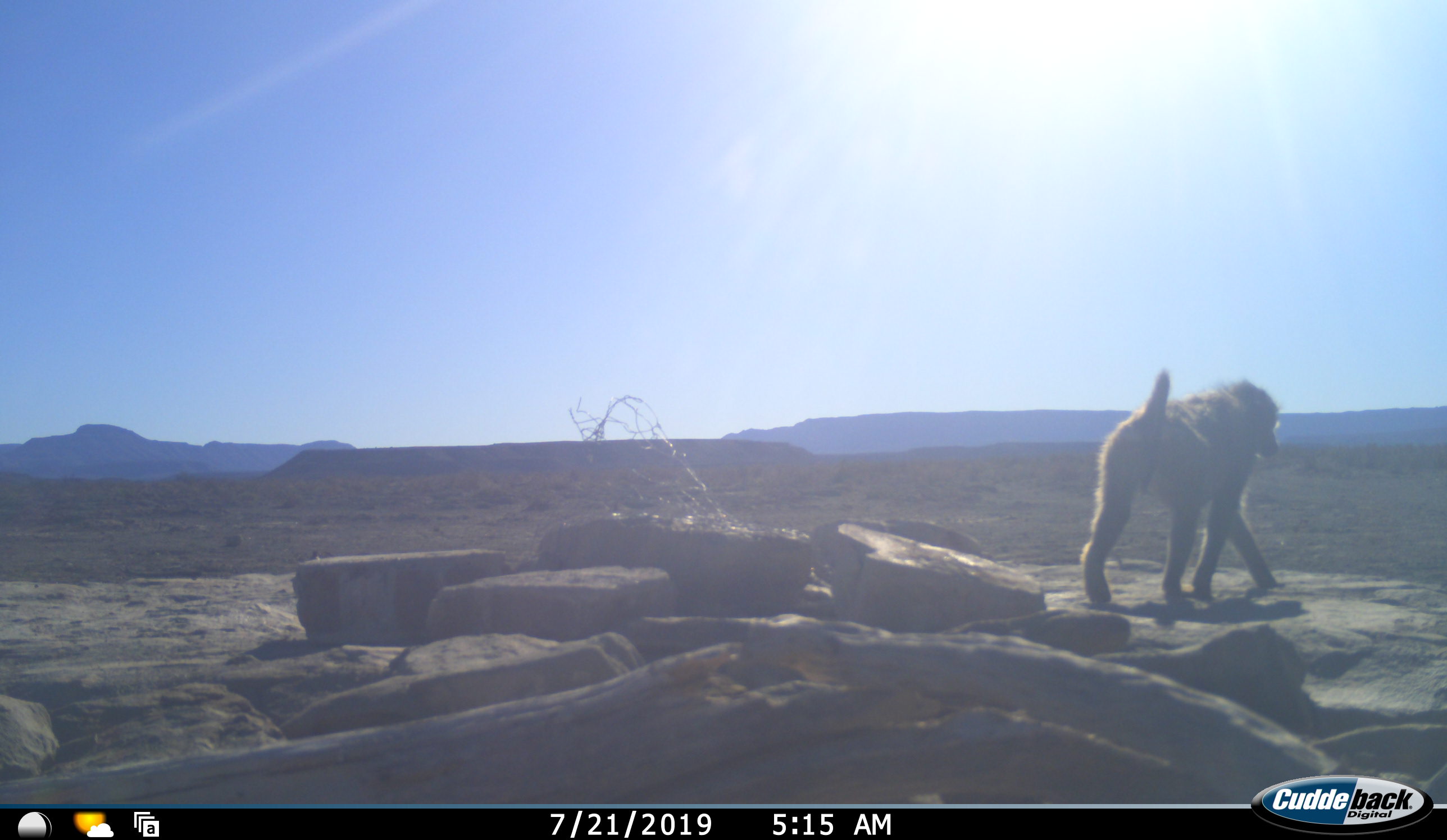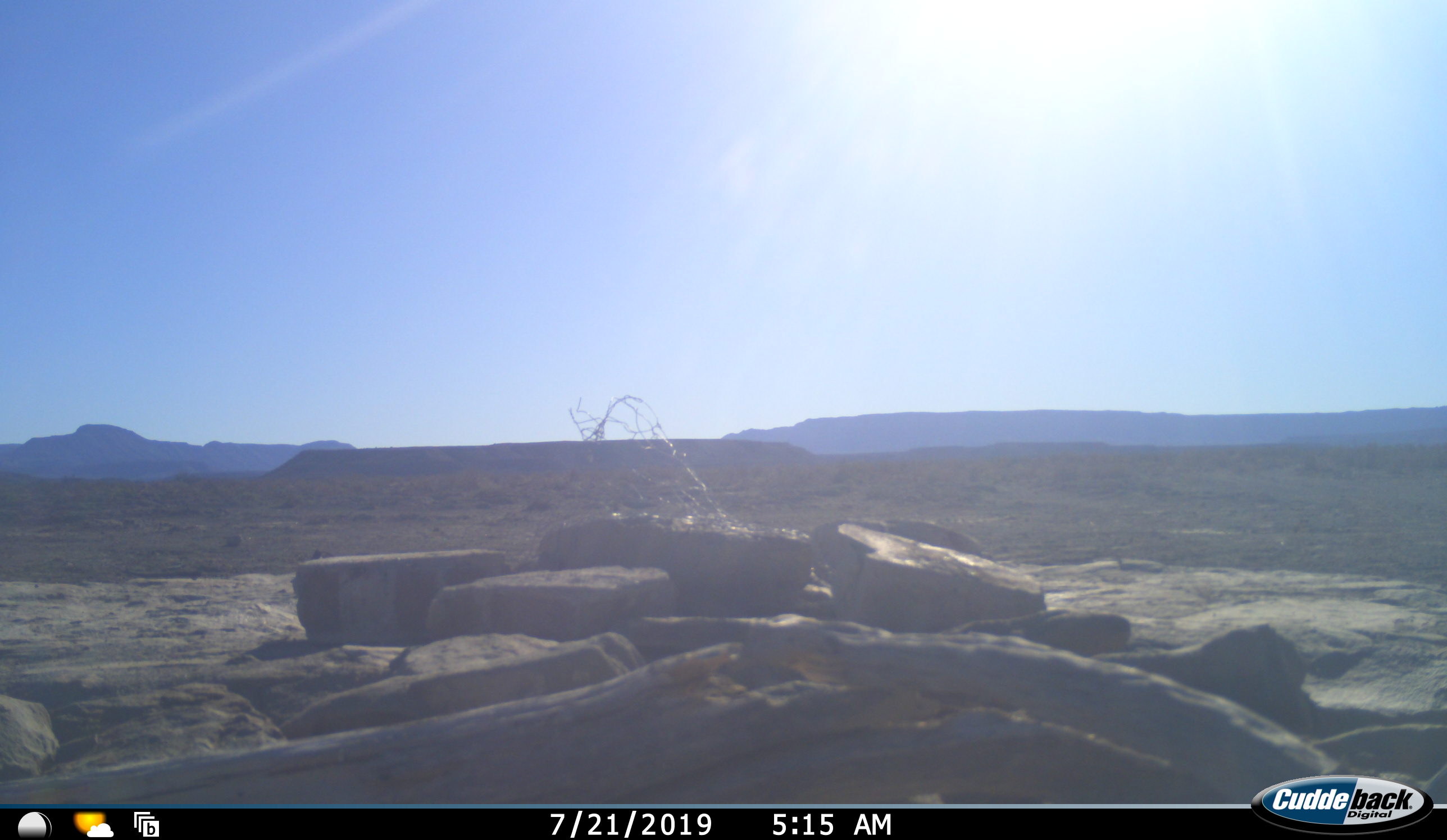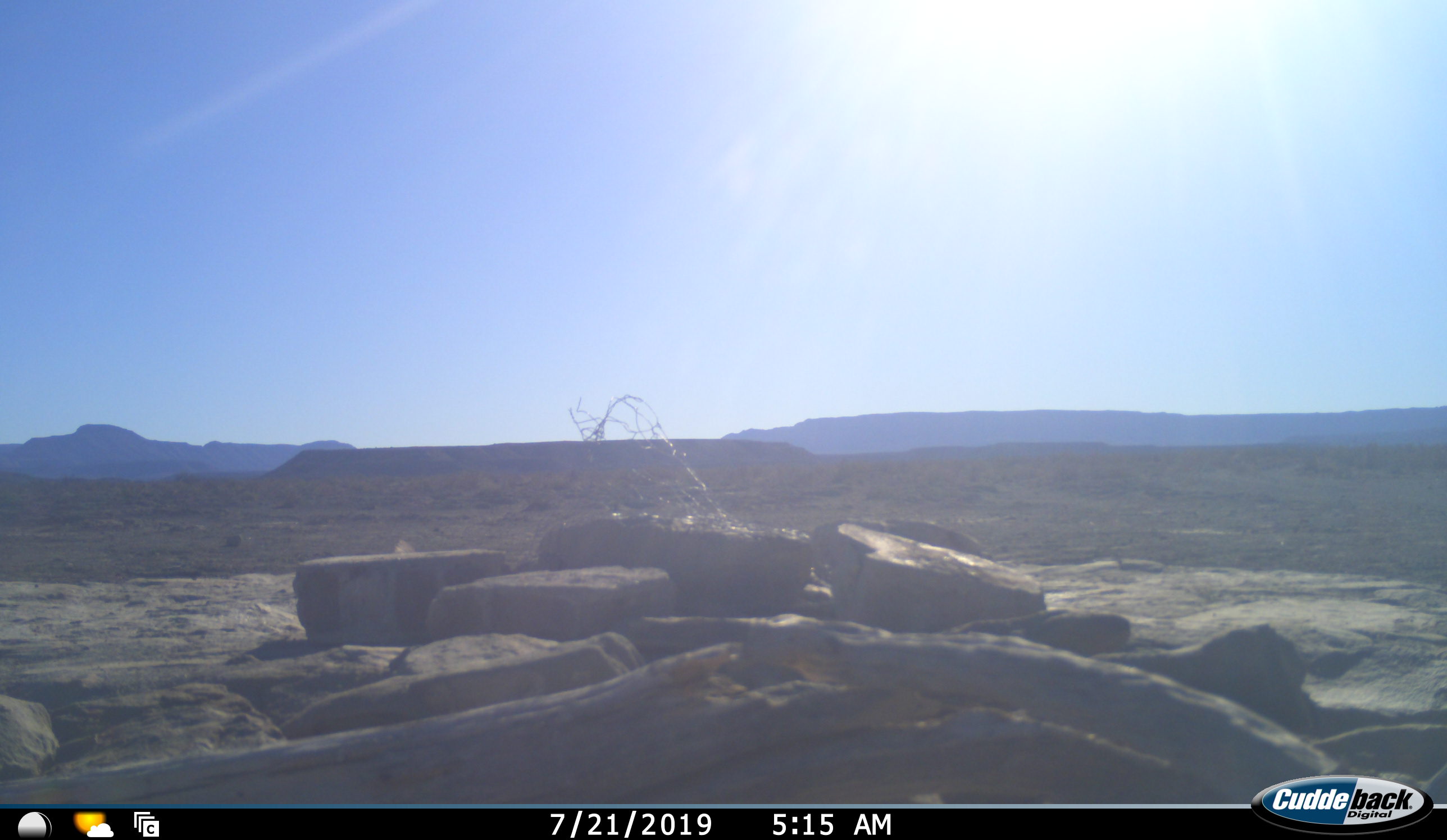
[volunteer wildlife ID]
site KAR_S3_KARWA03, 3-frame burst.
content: unidentified animal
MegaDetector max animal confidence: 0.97